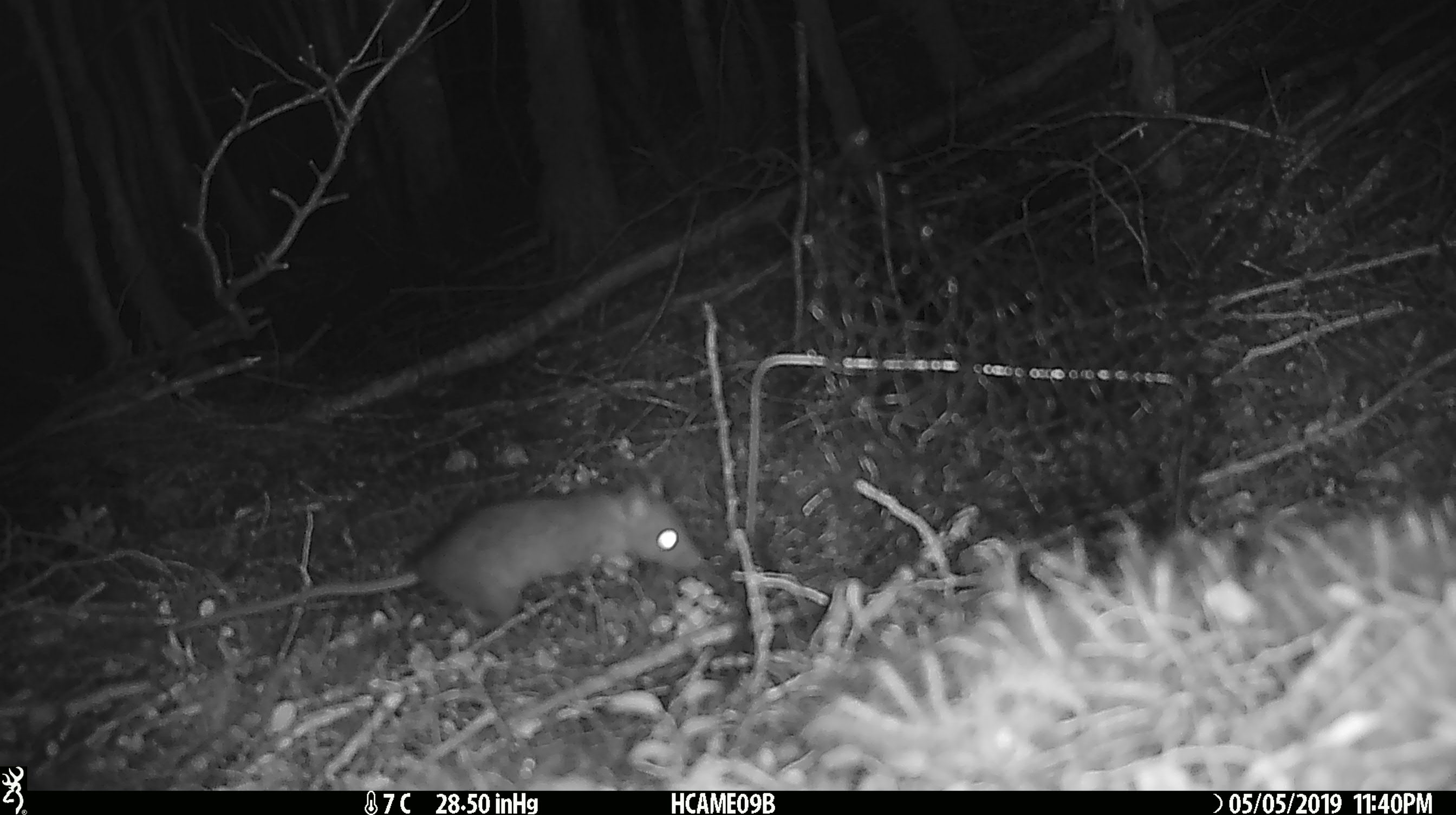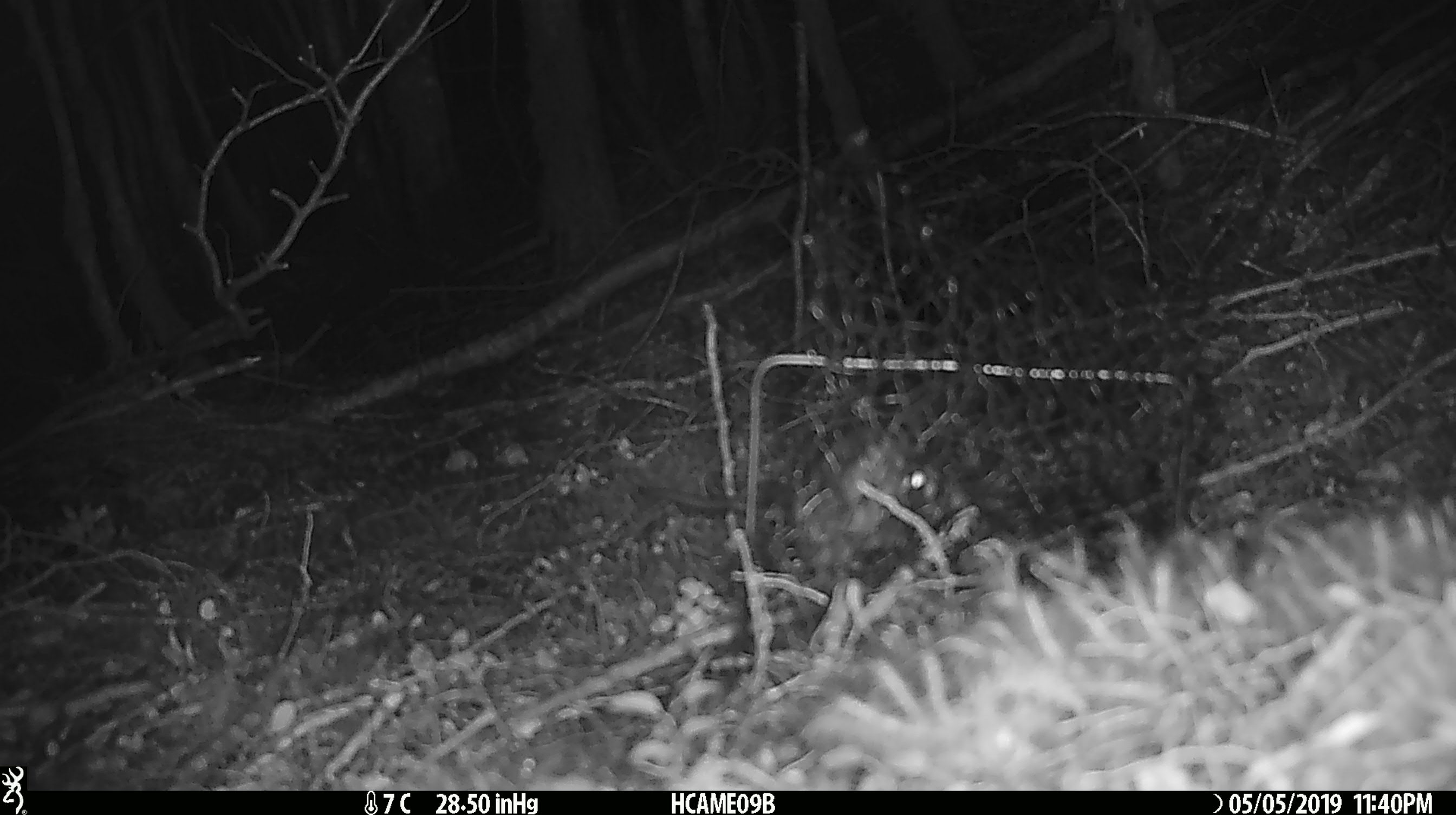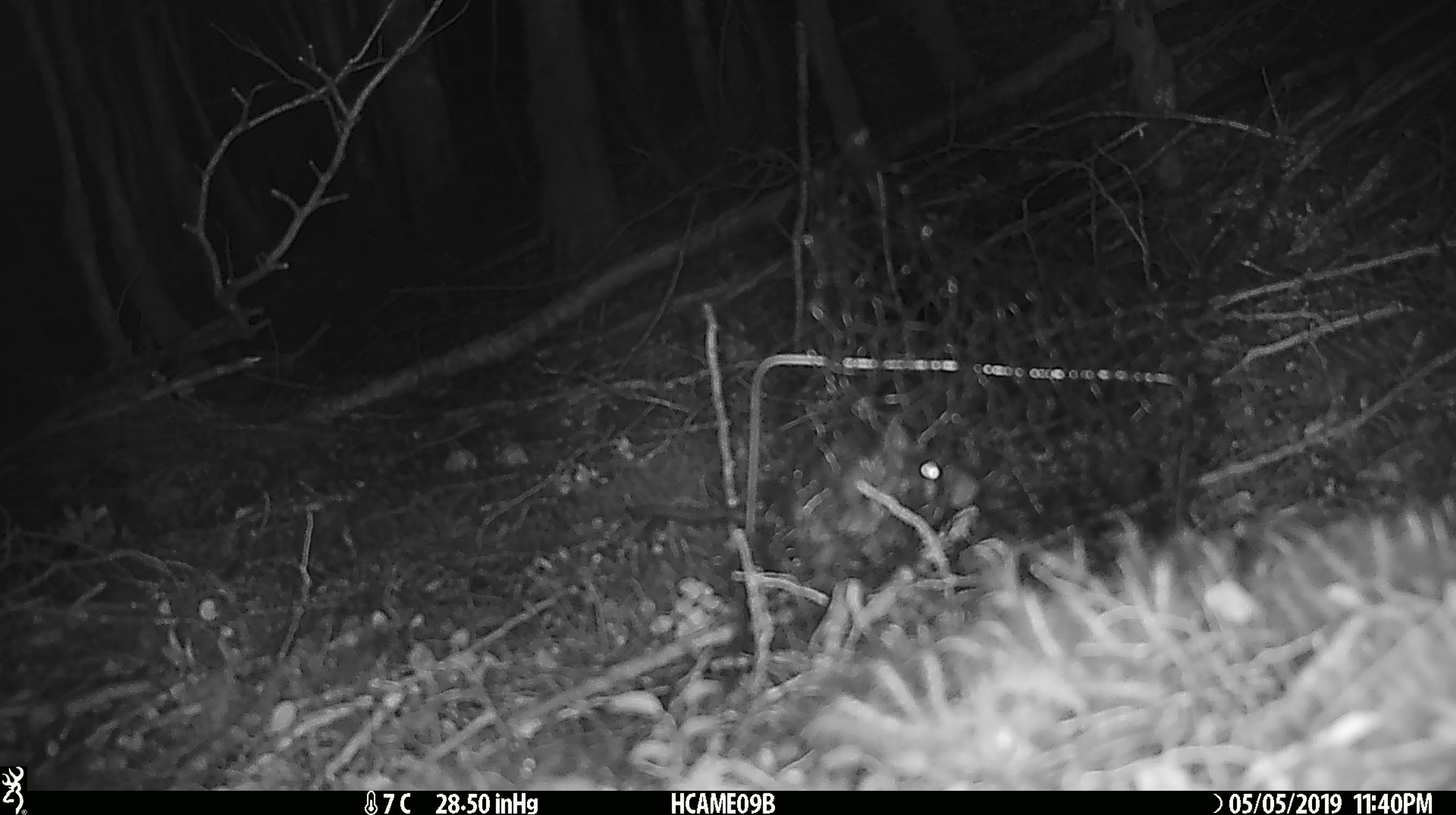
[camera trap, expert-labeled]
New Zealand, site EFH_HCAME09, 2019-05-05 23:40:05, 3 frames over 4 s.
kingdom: Animalia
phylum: Chordata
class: Mammalia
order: Rodentia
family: Muridae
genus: Rattus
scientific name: Rattus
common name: rat